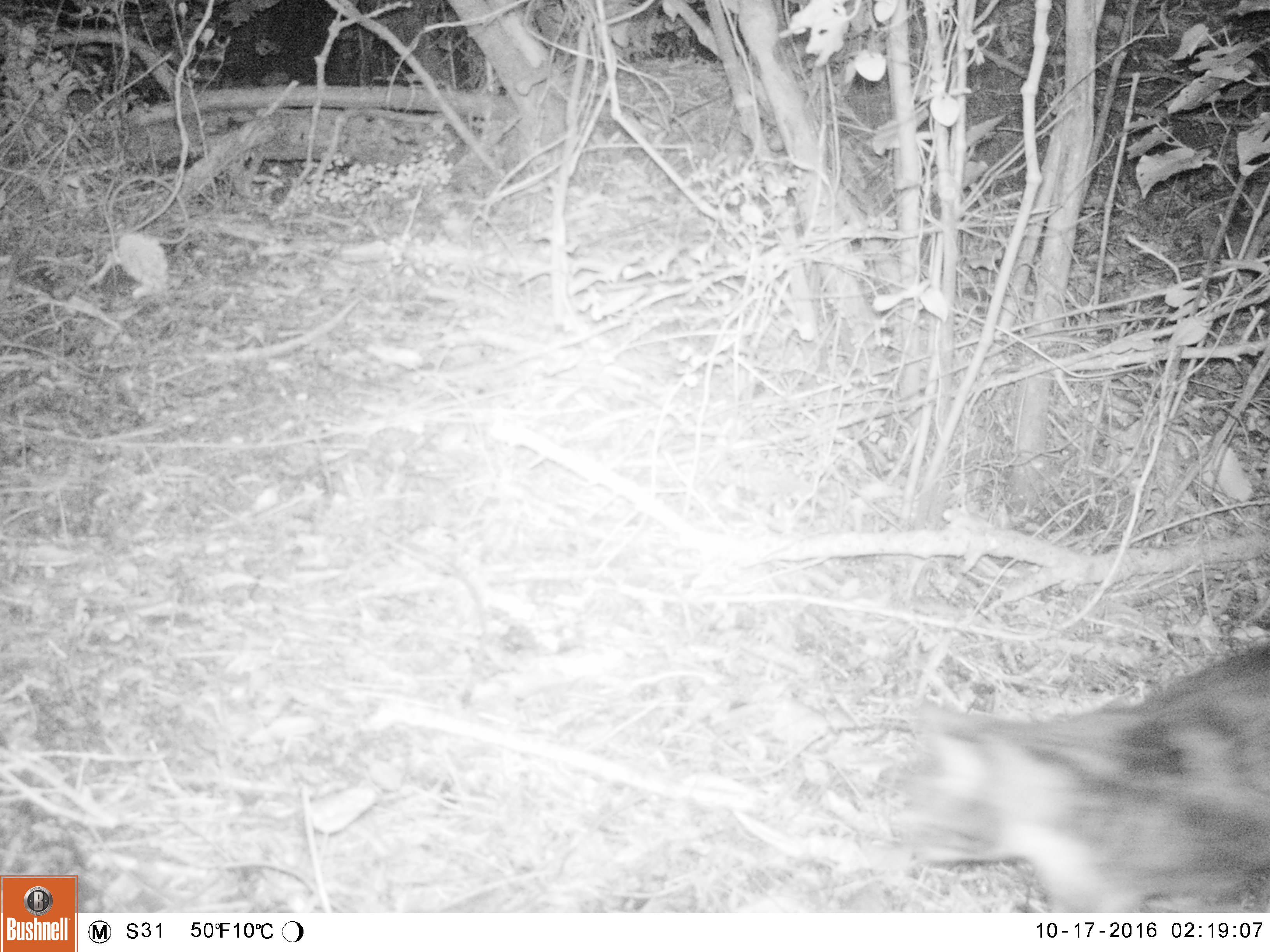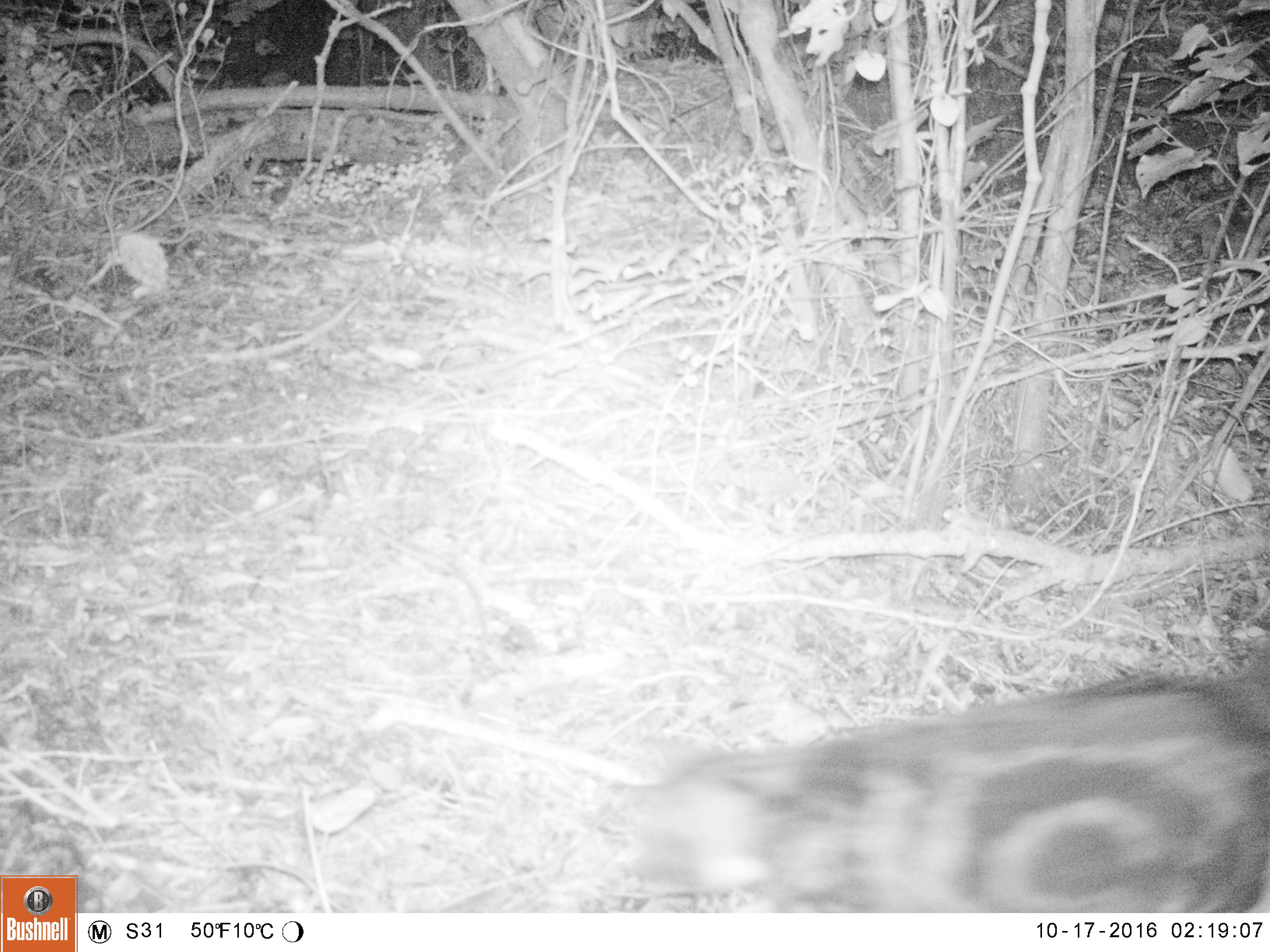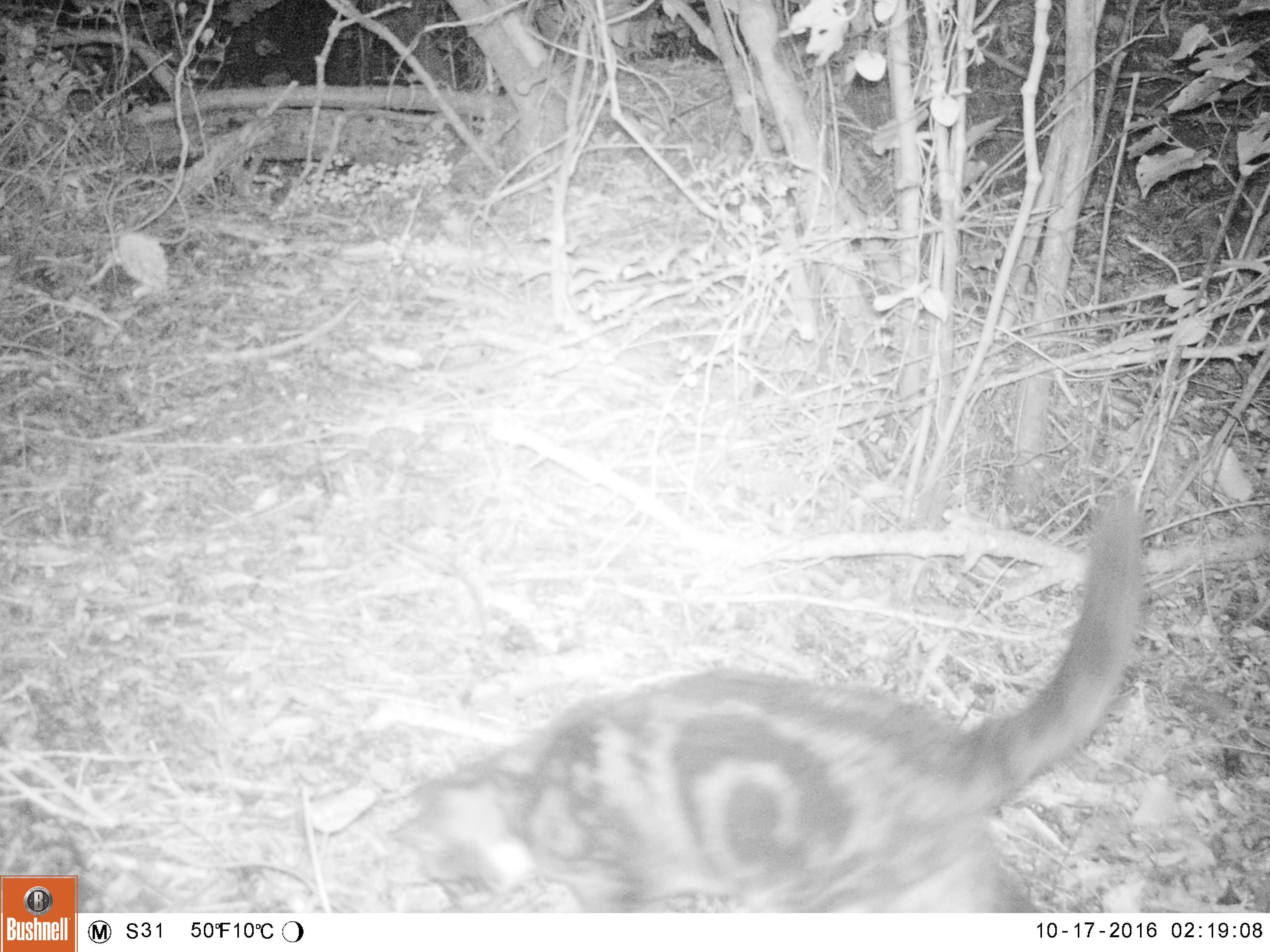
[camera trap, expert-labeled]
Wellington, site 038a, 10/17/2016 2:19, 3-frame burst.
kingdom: Animalia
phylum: Chordata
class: Mammalia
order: Carnivora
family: Felidae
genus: Felis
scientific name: Felis catus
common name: cat